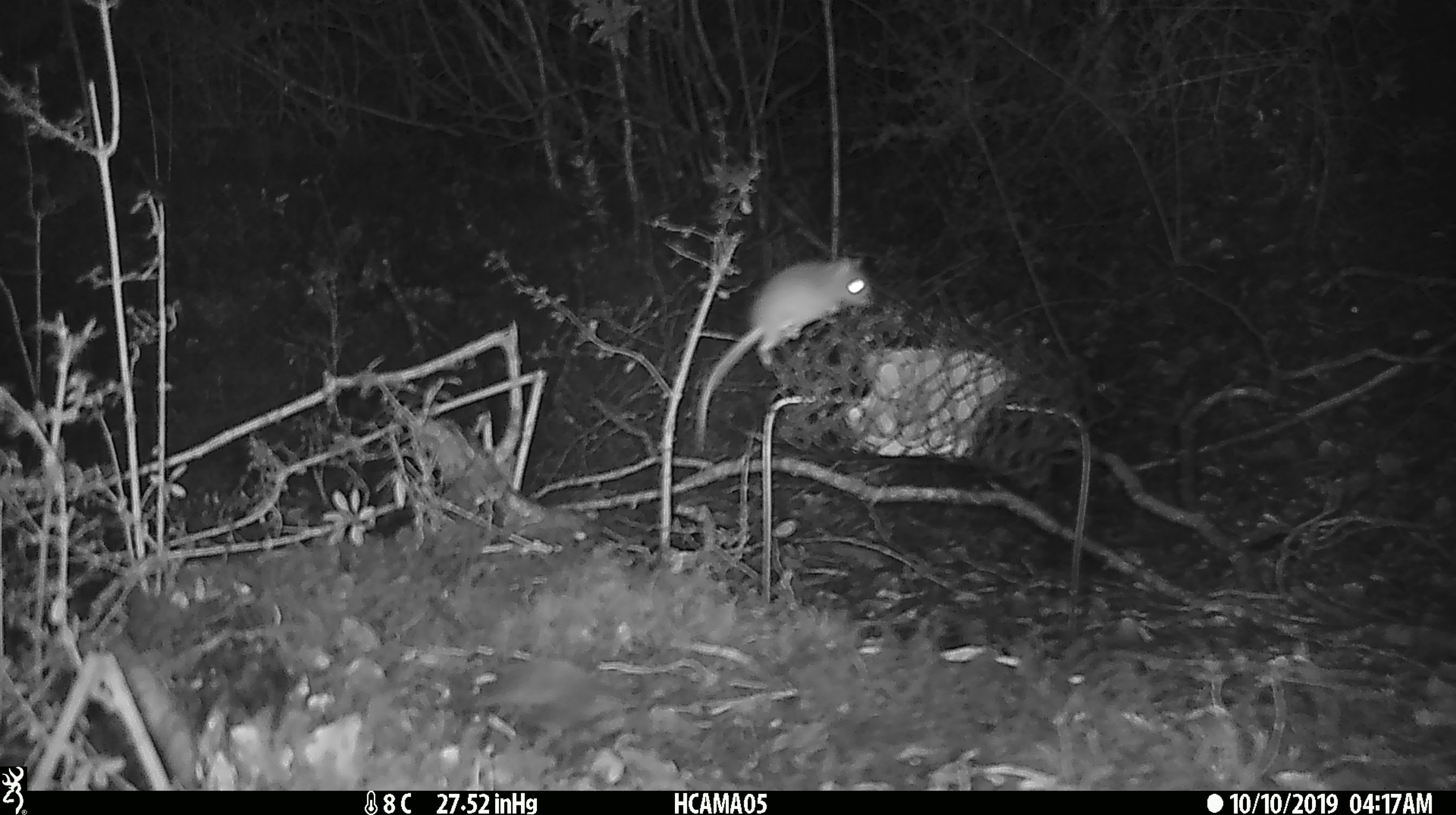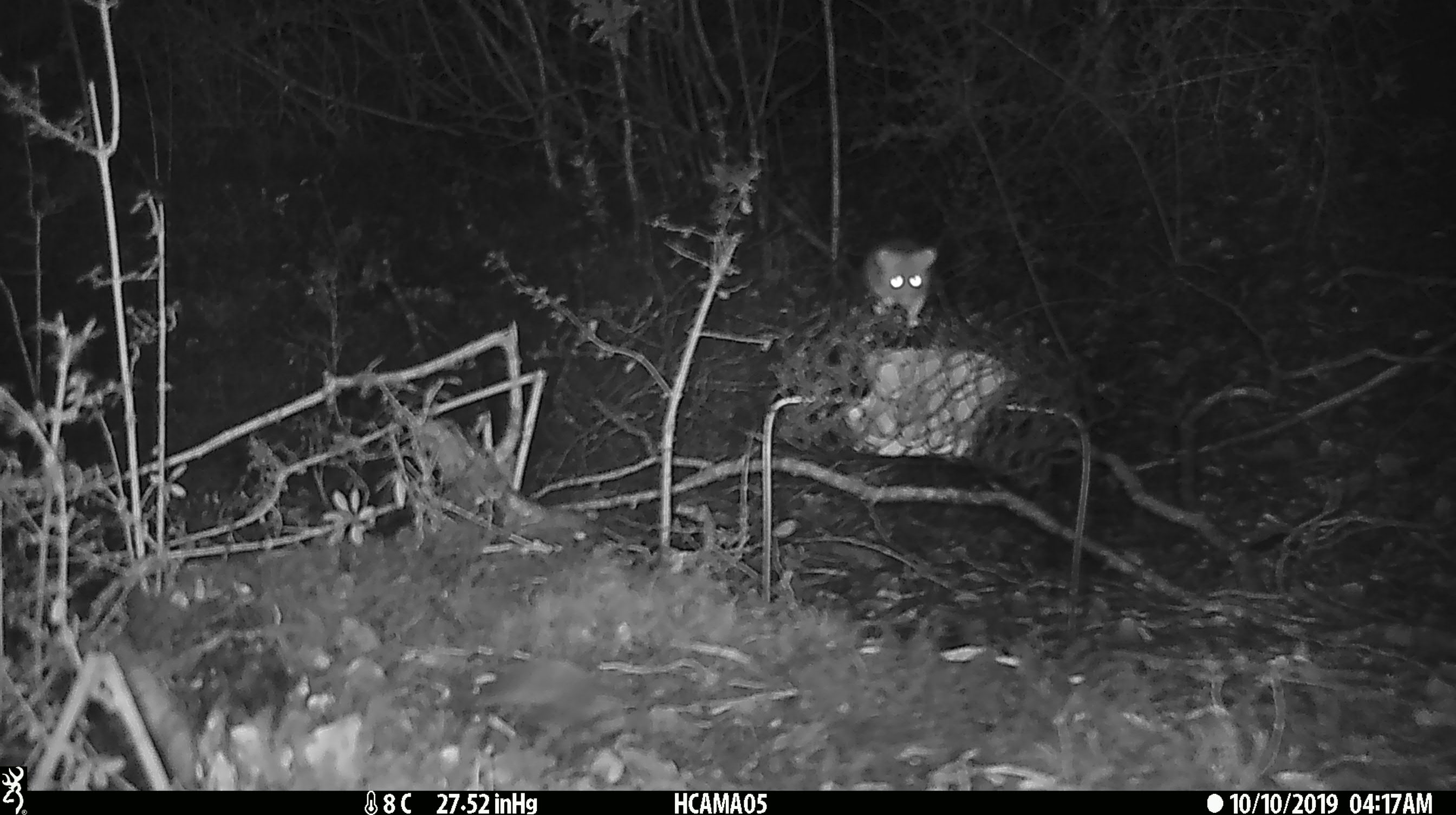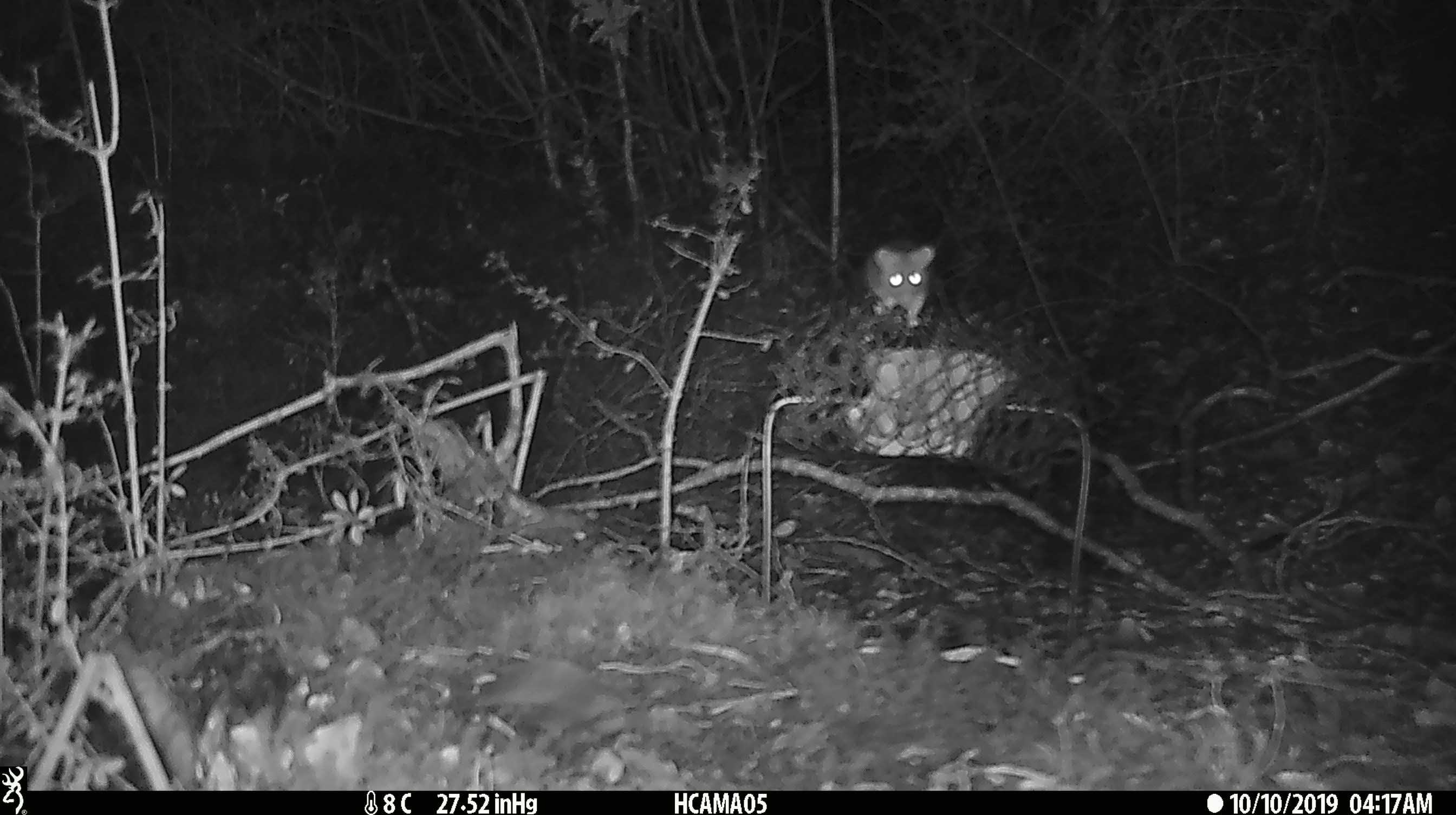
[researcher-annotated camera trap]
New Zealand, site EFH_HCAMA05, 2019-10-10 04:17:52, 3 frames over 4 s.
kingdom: Animalia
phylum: Chordata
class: Mammalia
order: Rodentia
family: Muridae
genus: Mus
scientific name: Mus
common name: mouse